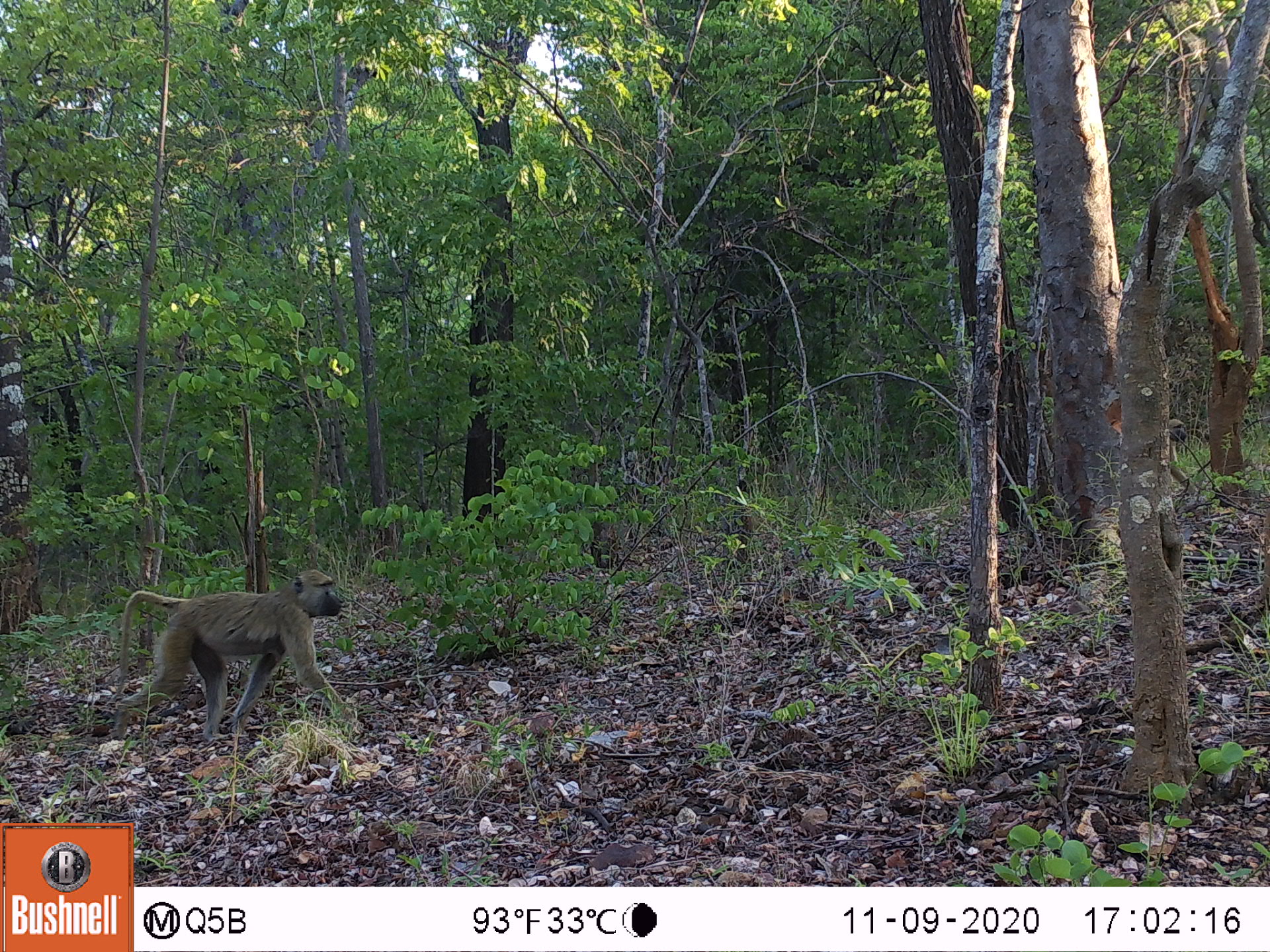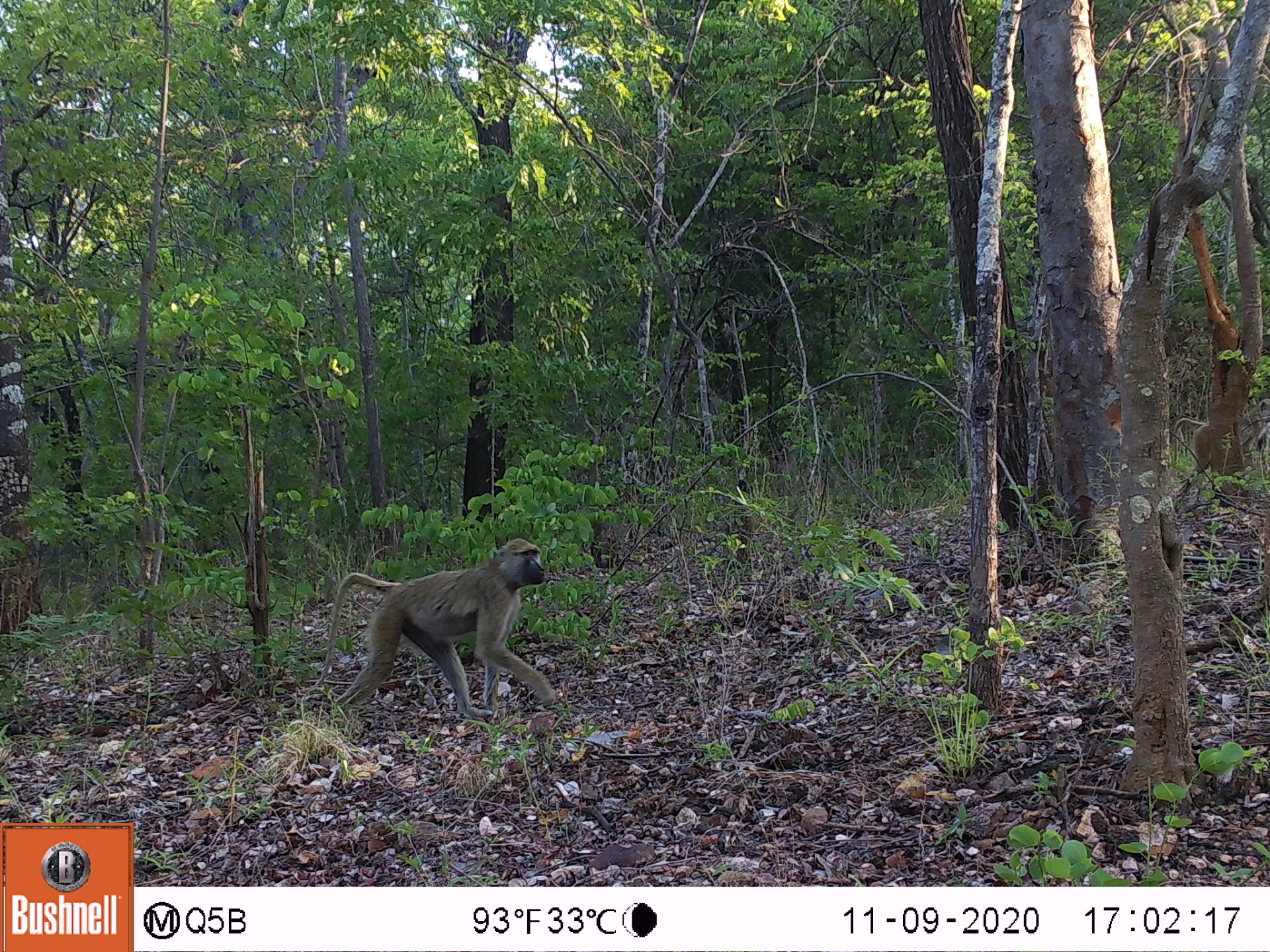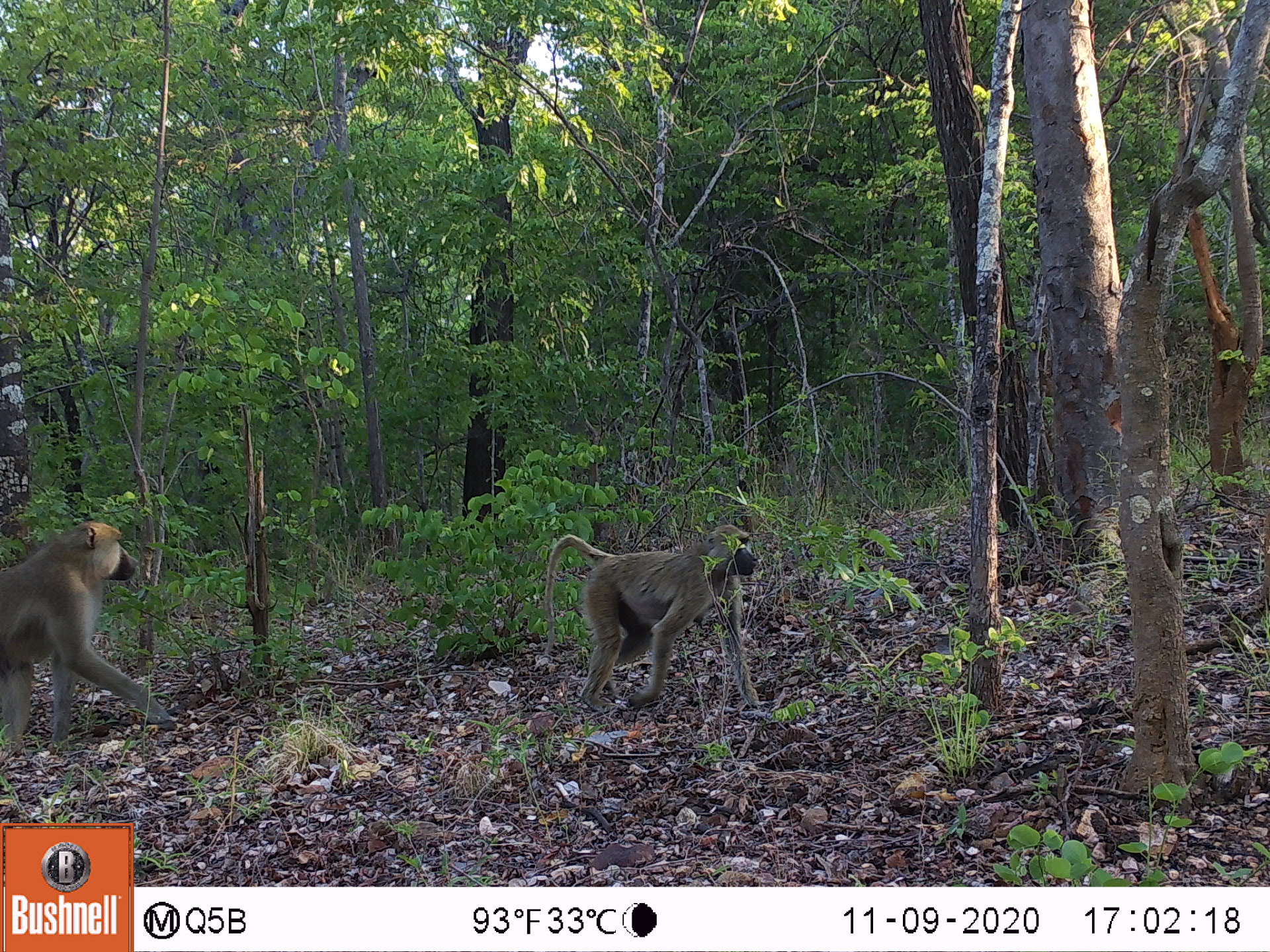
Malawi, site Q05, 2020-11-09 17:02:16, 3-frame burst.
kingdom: Animalia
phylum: Chordata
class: Mammalia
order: Primates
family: Cercopithecidae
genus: Papio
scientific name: Papio cynocephalus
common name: yellow baboon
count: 2